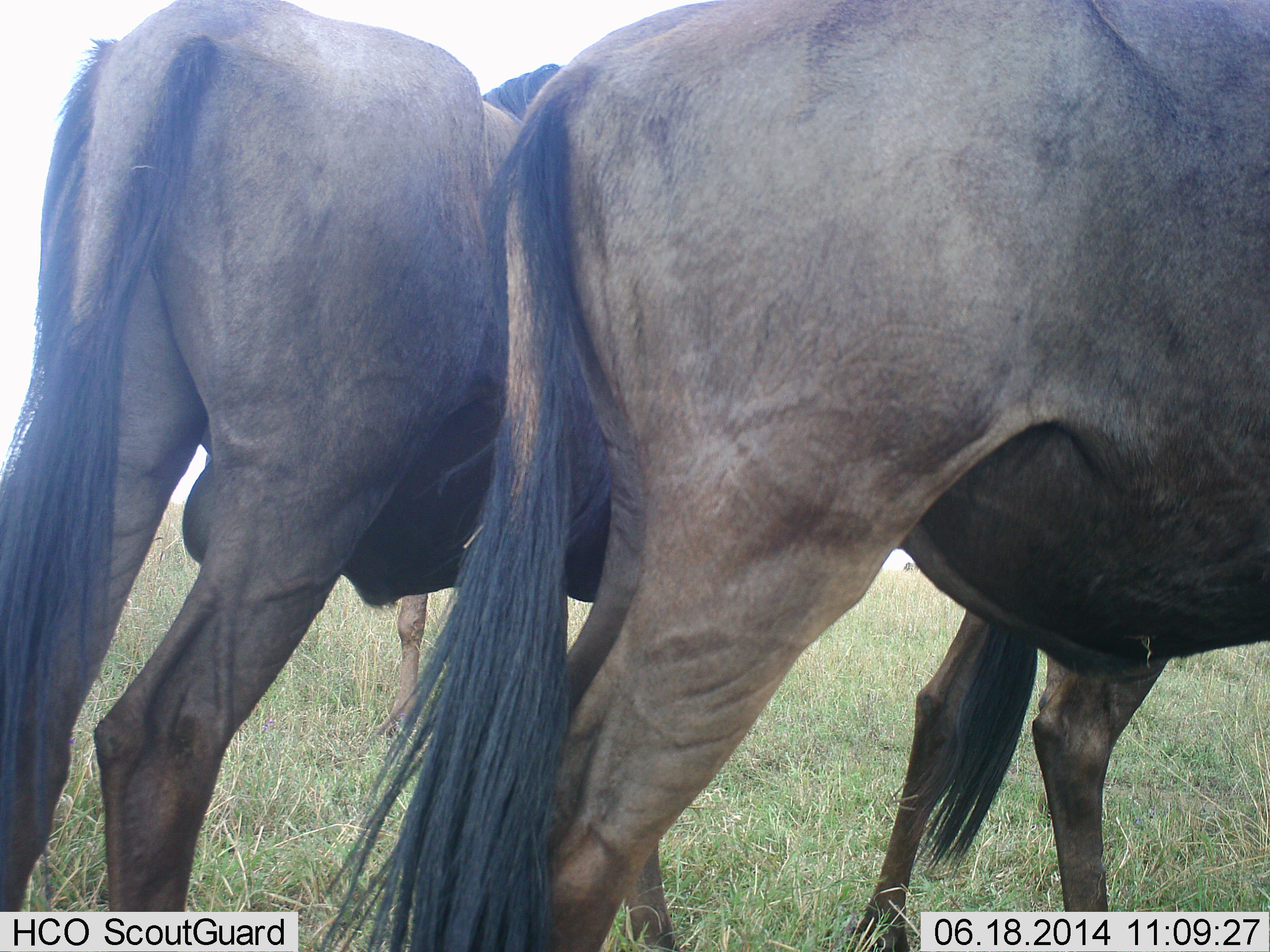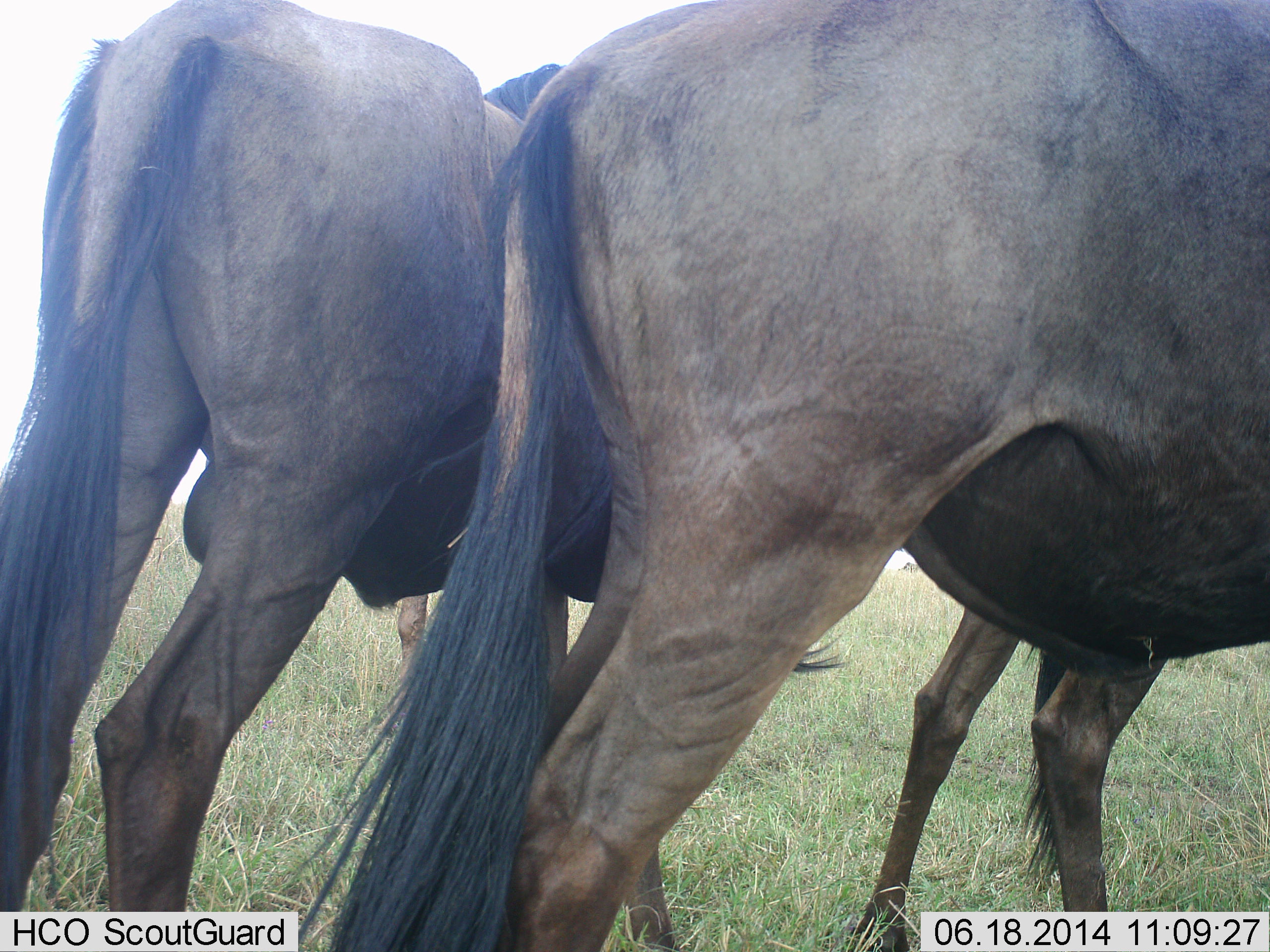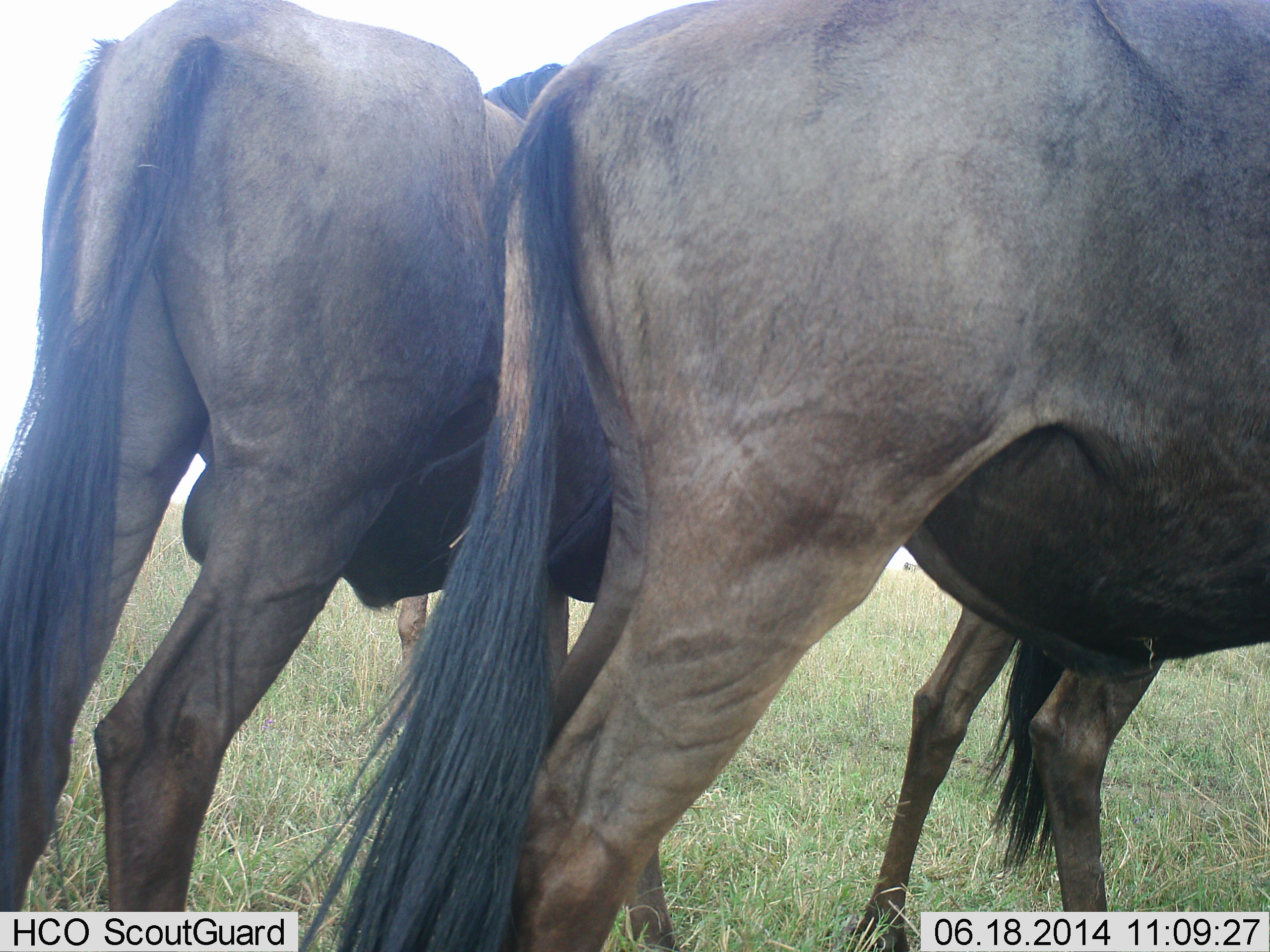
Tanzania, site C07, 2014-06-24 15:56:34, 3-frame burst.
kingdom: Animalia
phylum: Chordata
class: Mammalia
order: Artiodactyla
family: Bovidae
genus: Connochaetes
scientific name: Connochaetes taurinus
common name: blue wildebeest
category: wildebeest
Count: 3.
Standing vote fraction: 100%.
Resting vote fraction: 0%.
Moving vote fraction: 0%.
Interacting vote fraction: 0%.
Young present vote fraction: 0%.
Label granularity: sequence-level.